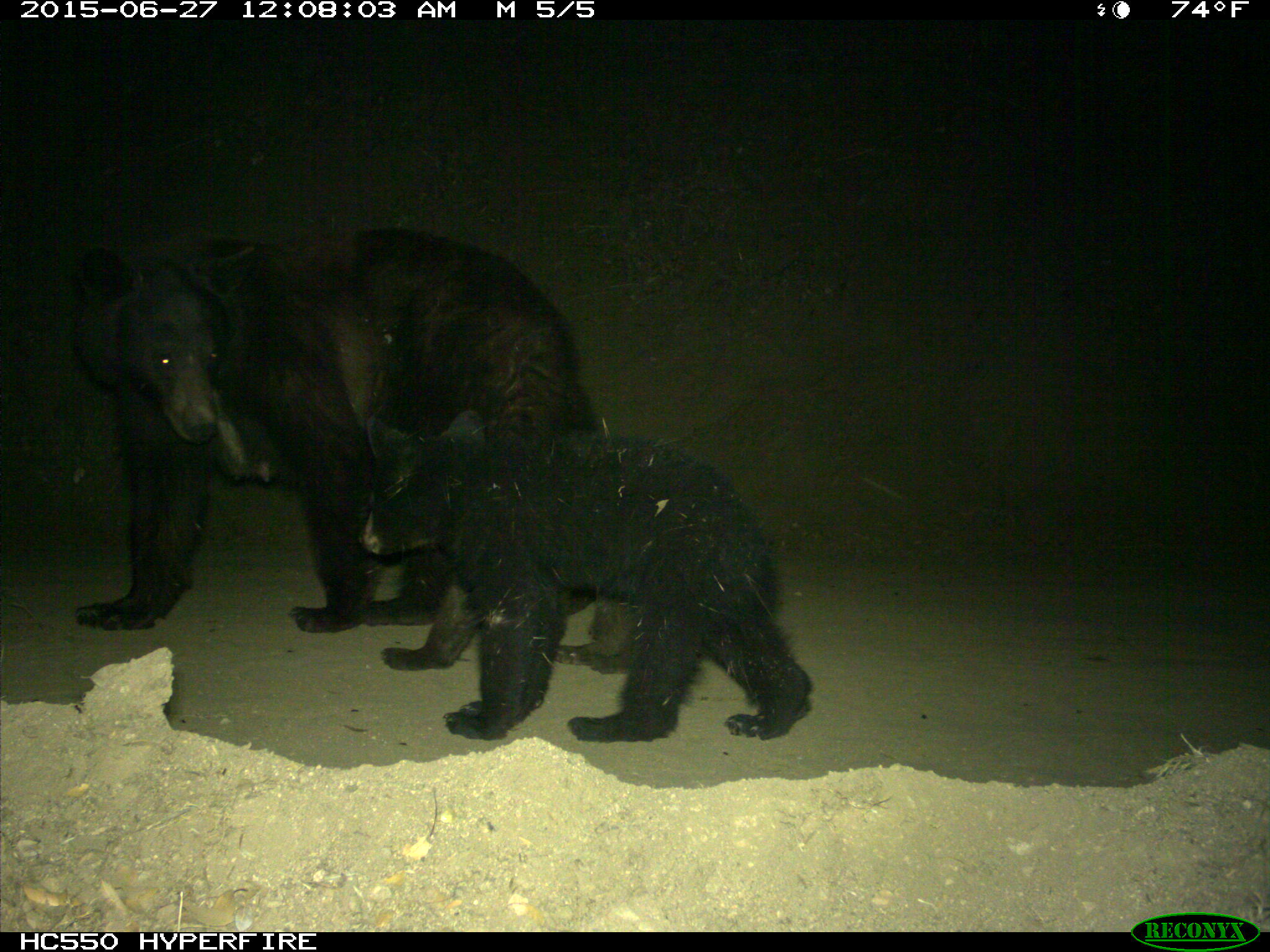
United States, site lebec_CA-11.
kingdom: Animalia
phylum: Chordata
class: Mammalia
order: Carnivora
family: Ursidae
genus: Ursus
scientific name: Ursus americanus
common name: american black bear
Ursus americanus (american black bear).